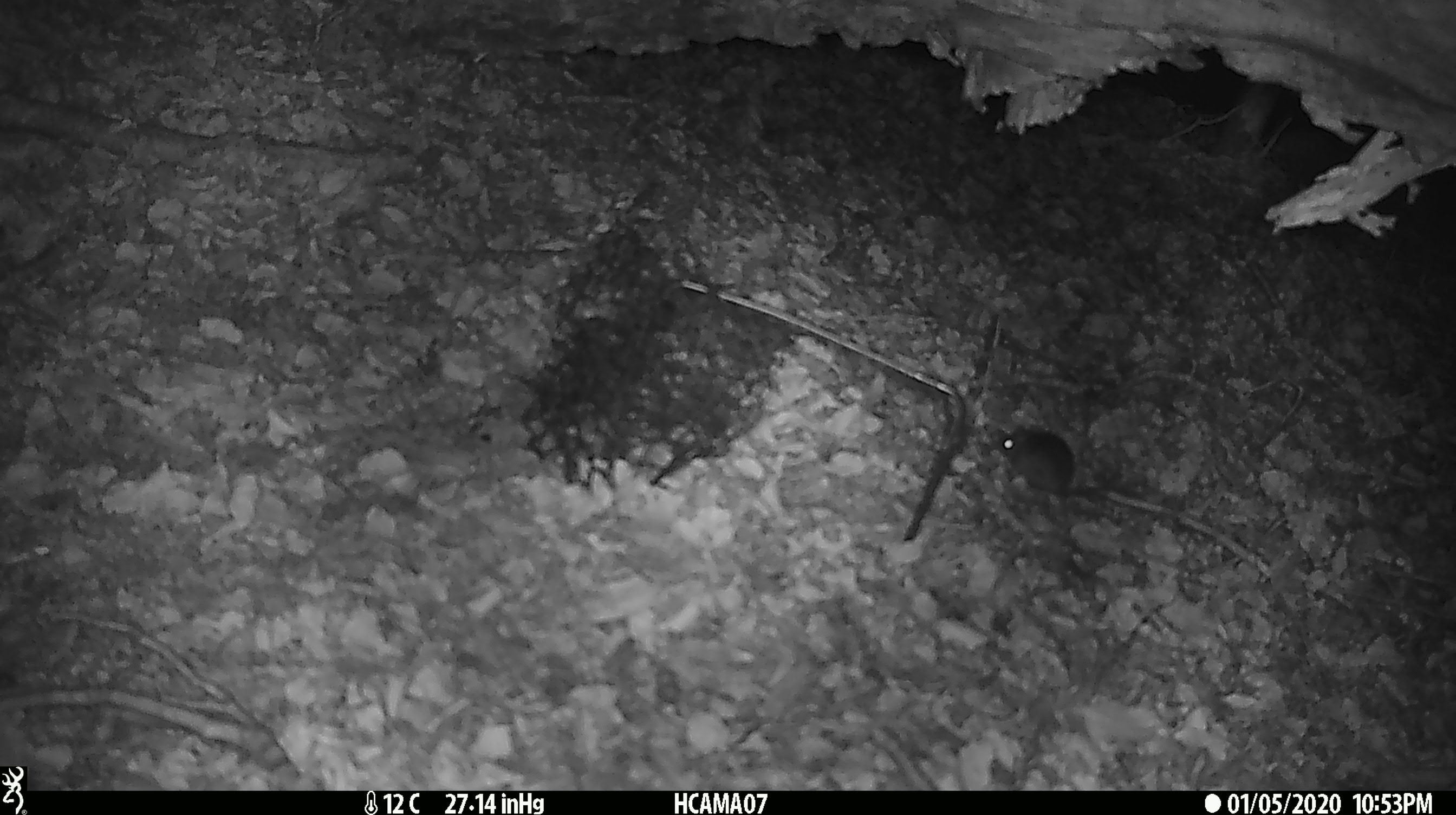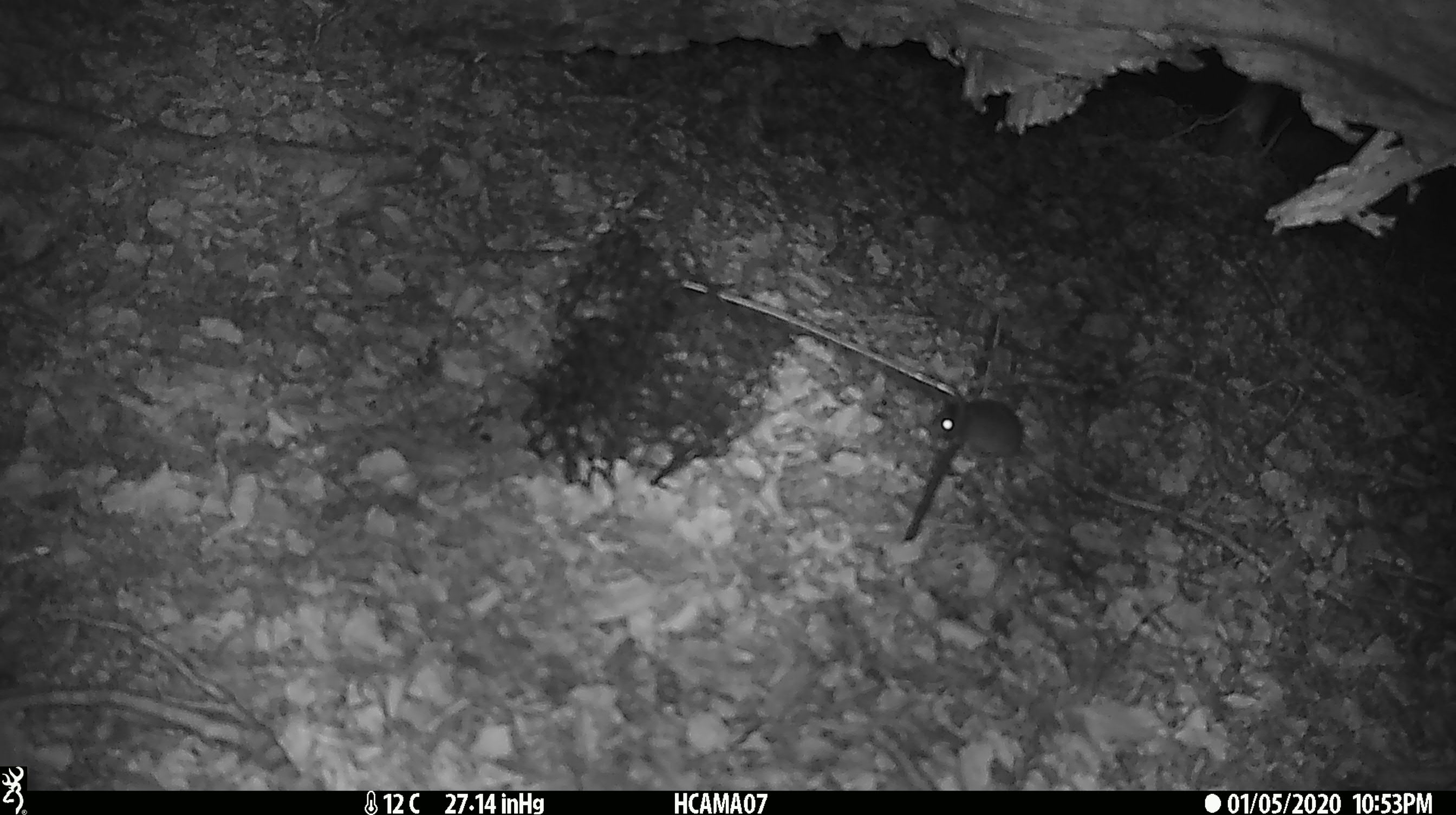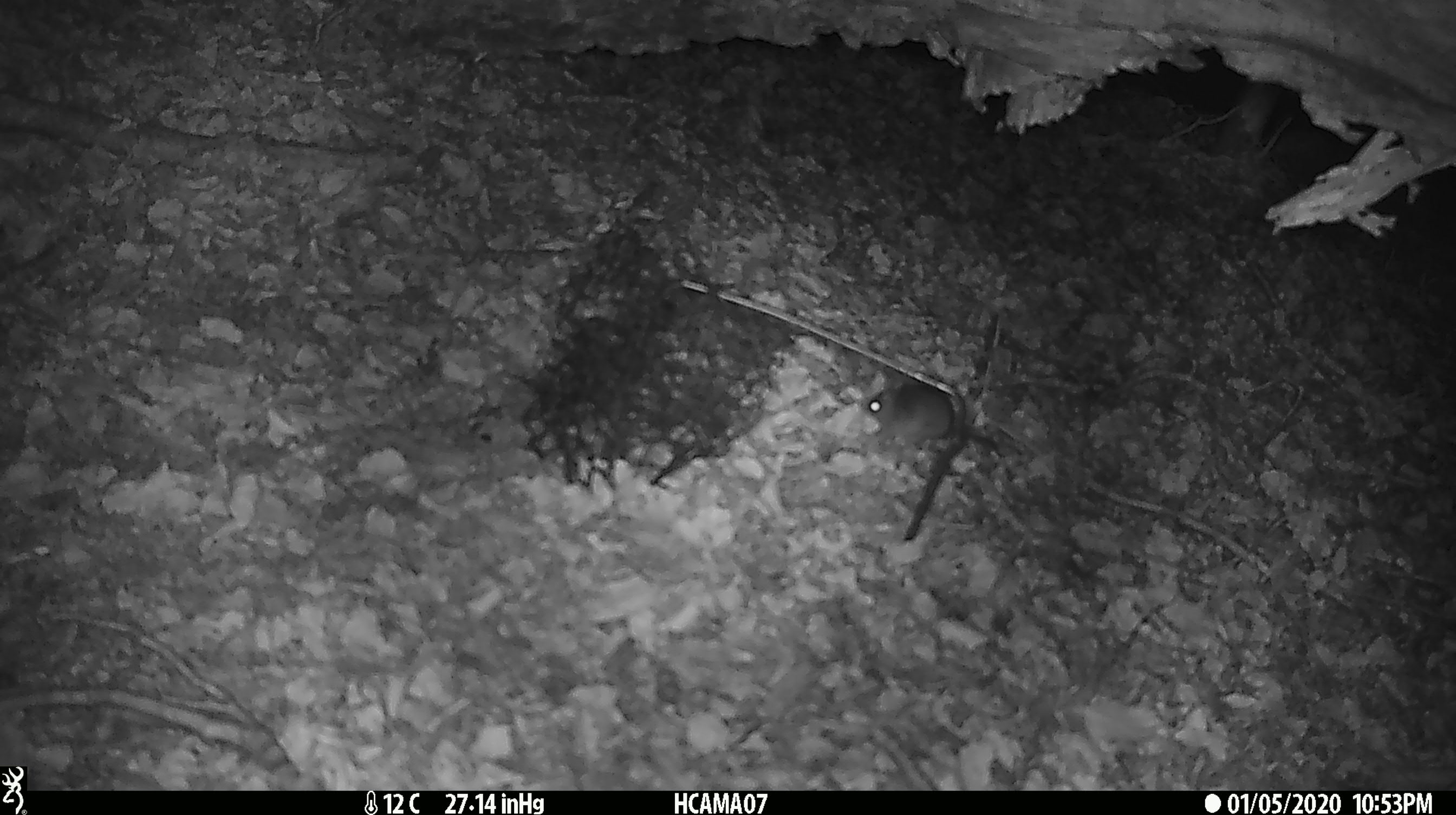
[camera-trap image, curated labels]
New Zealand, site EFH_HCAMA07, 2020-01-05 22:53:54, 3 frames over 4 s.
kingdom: Animalia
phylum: Chordata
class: Mammalia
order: Rodentia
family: Muridae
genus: Mus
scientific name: Mus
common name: mouse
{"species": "mouse (Mus)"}